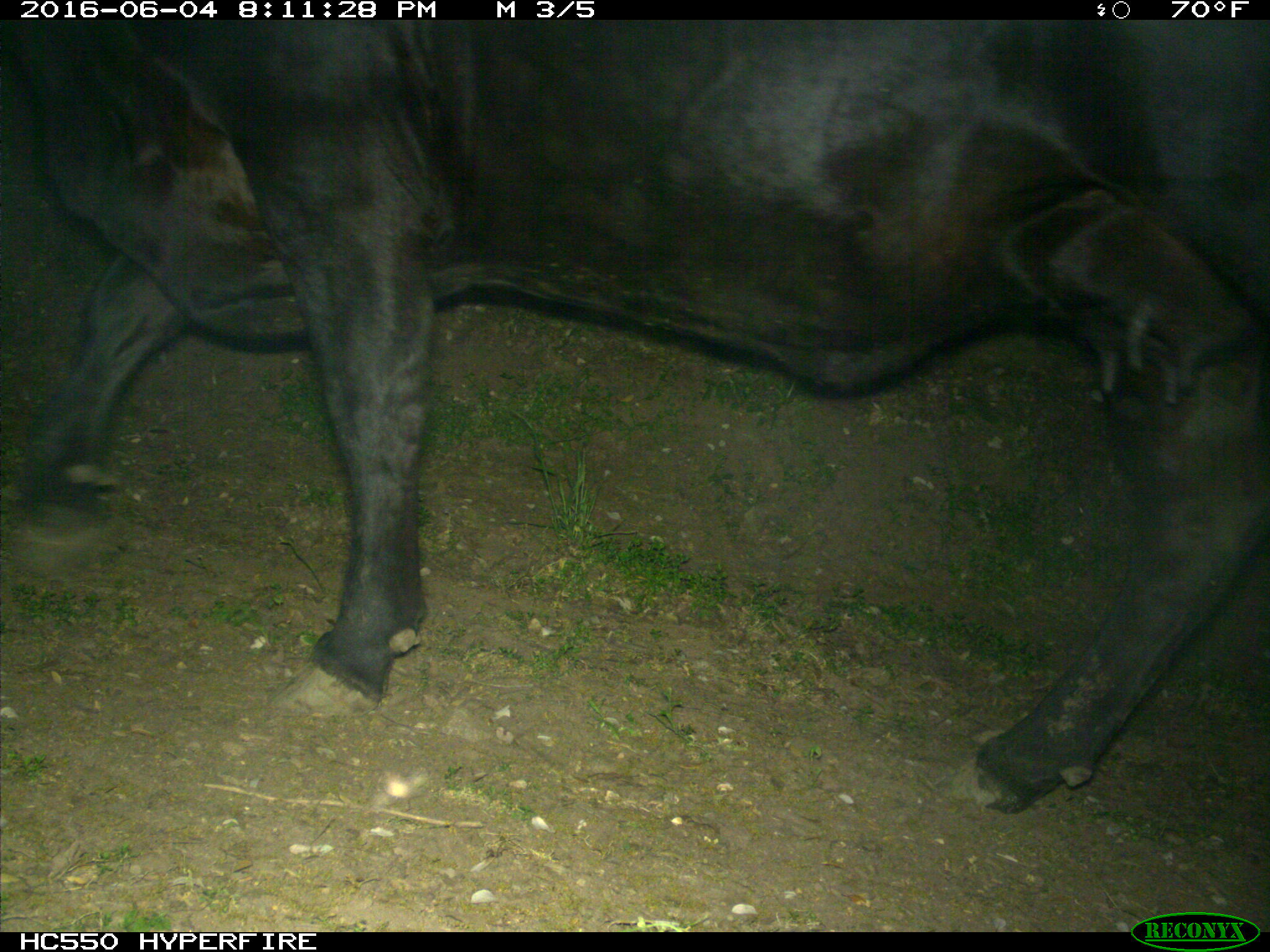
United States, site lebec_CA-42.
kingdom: Animalia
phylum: Chordata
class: Mammalia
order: Artiodactyla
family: Bovidae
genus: Bos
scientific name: Bos taurus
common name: domestic cow